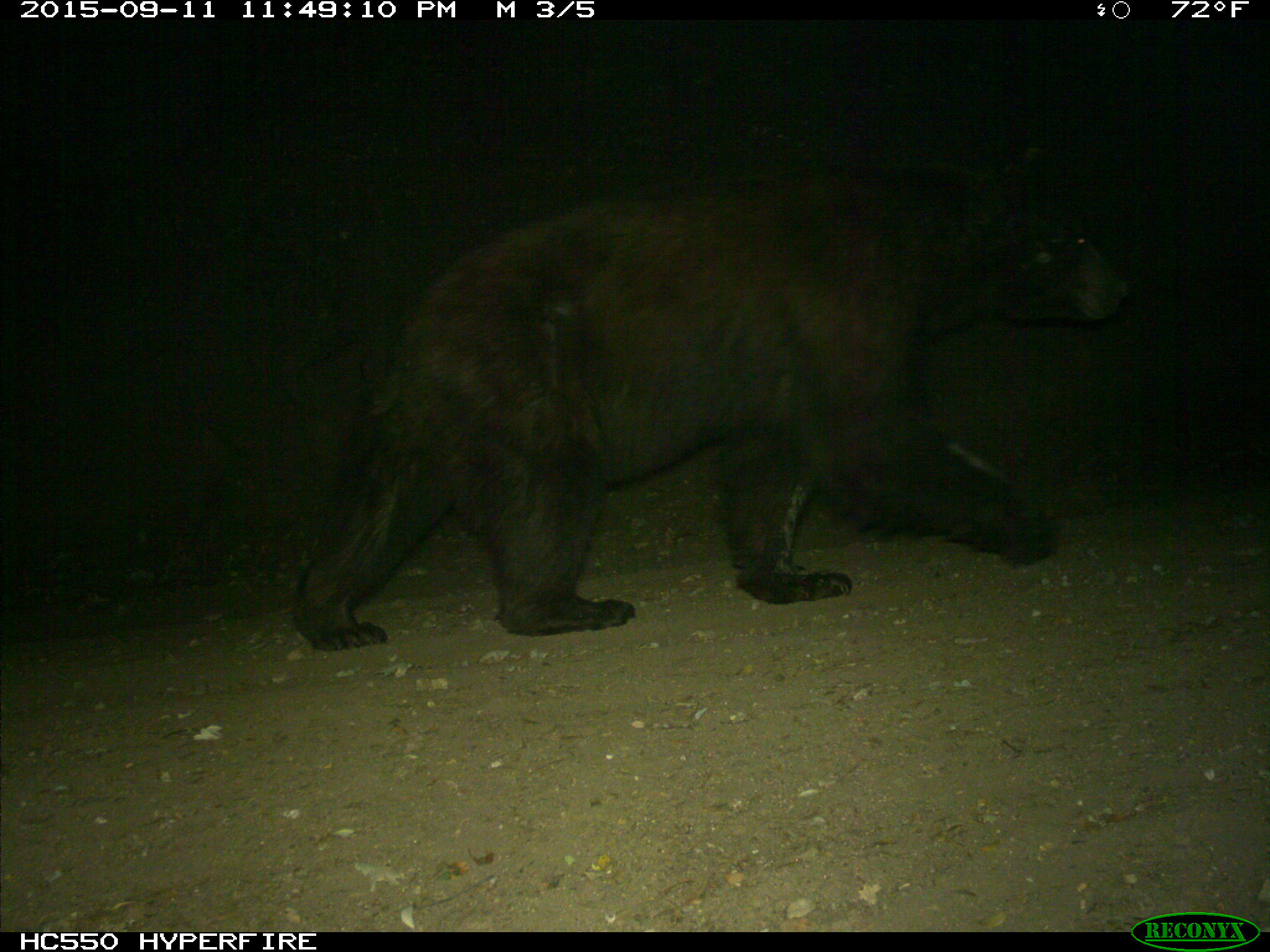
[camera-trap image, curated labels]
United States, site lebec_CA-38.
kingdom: Animalia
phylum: Chordata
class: Mammalia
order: Carnivora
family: Ursidae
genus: Ursus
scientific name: Ursus americanus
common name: american black bear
Ursus americanus (american black bear).